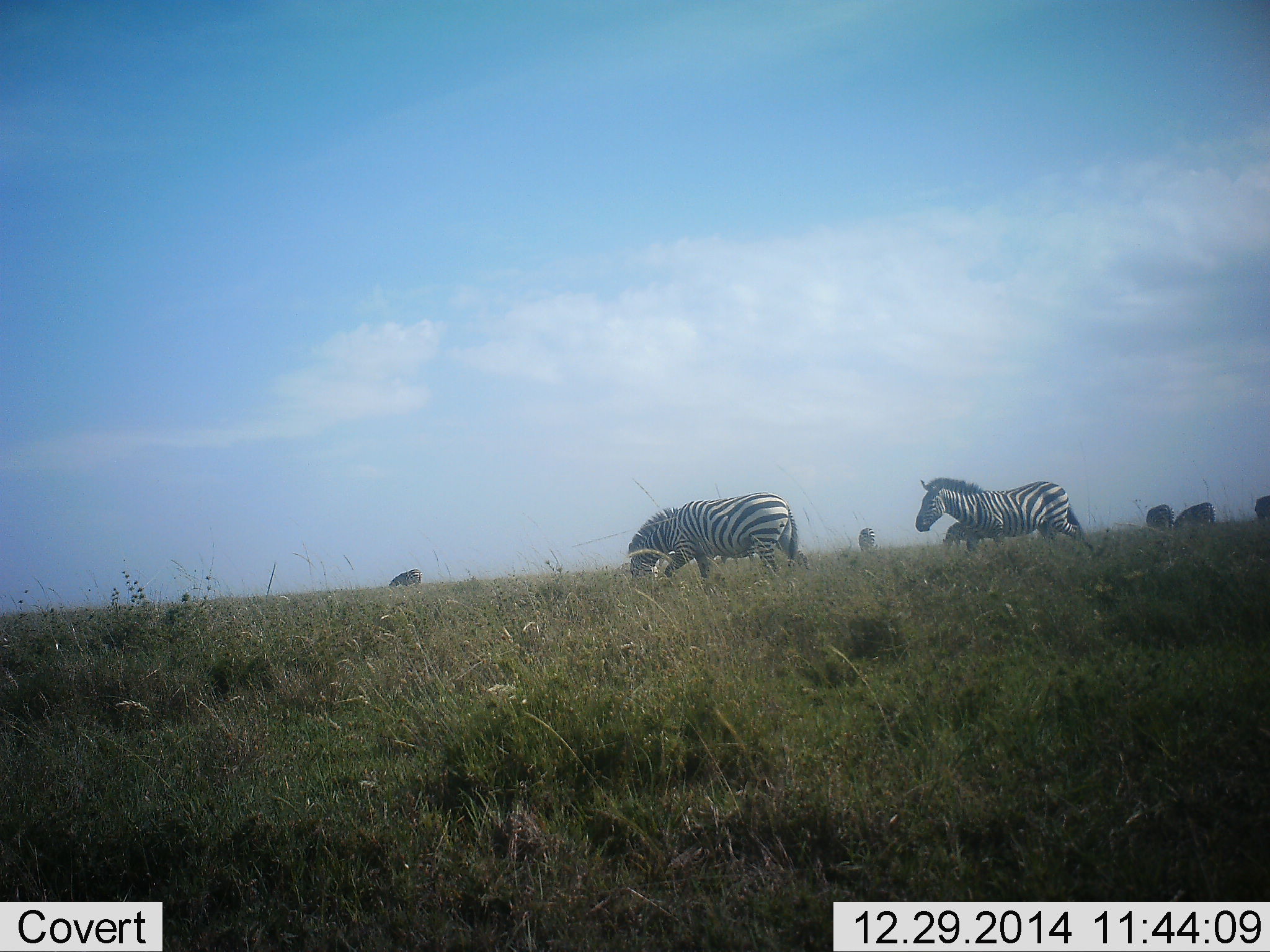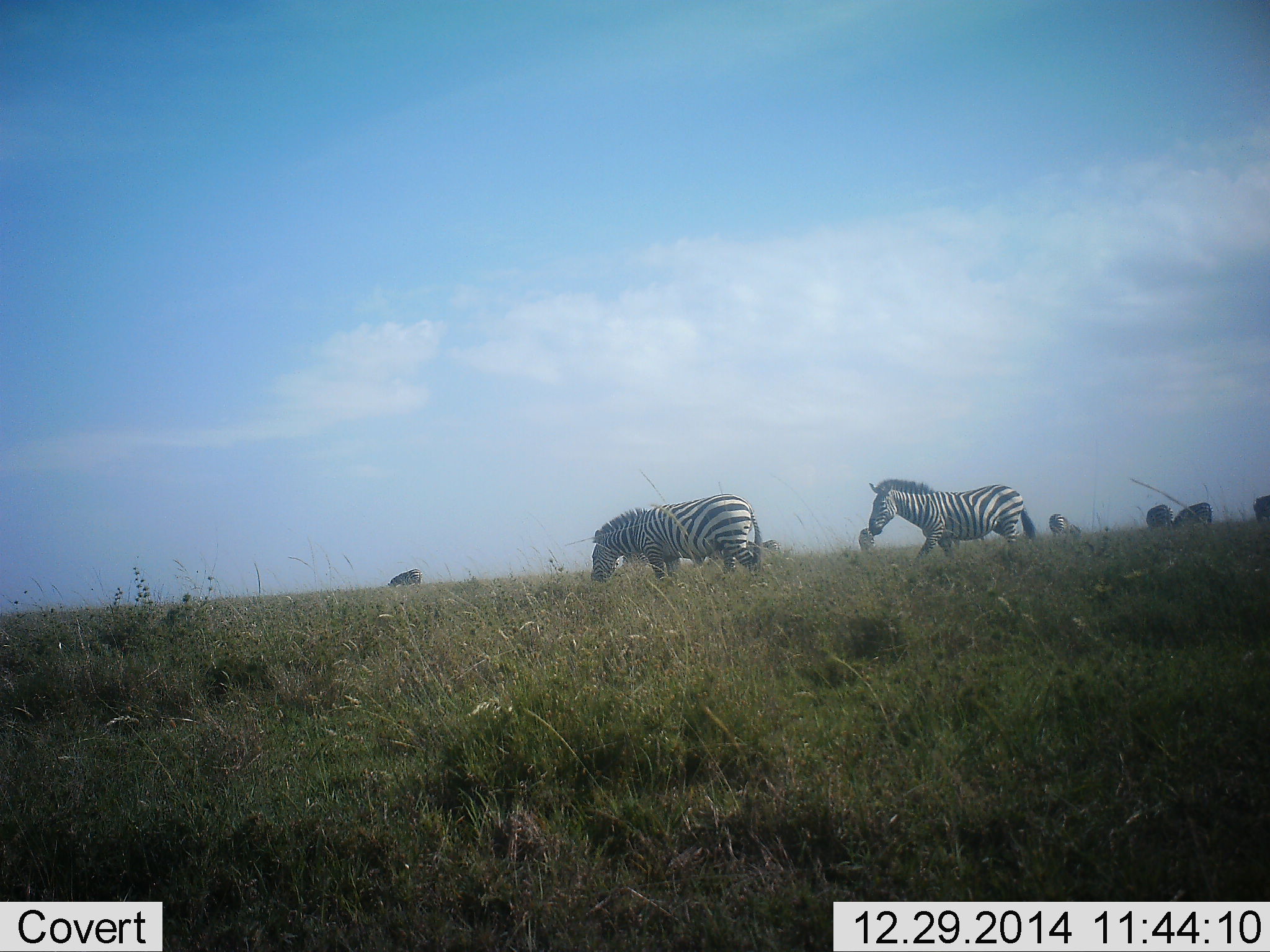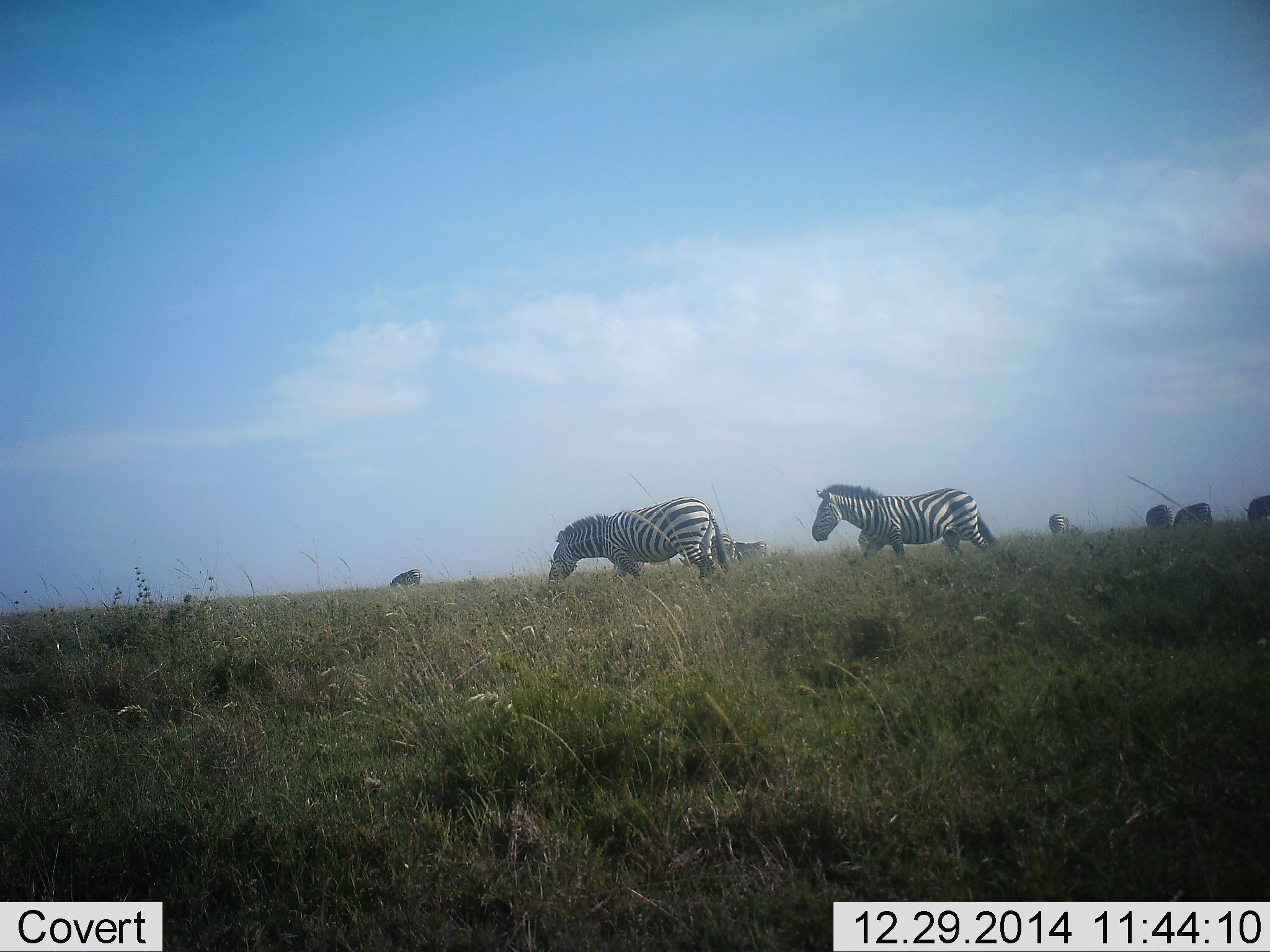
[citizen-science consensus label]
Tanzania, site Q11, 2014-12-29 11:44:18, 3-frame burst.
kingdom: Animalia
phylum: Chordata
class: Mammalia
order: Perissodactyla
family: Equidae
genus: Equus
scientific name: Equus quagga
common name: plains zebra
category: zebra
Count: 10.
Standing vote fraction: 36%.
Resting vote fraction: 0%.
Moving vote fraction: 100%.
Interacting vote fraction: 0%.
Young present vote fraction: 0%.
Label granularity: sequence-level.